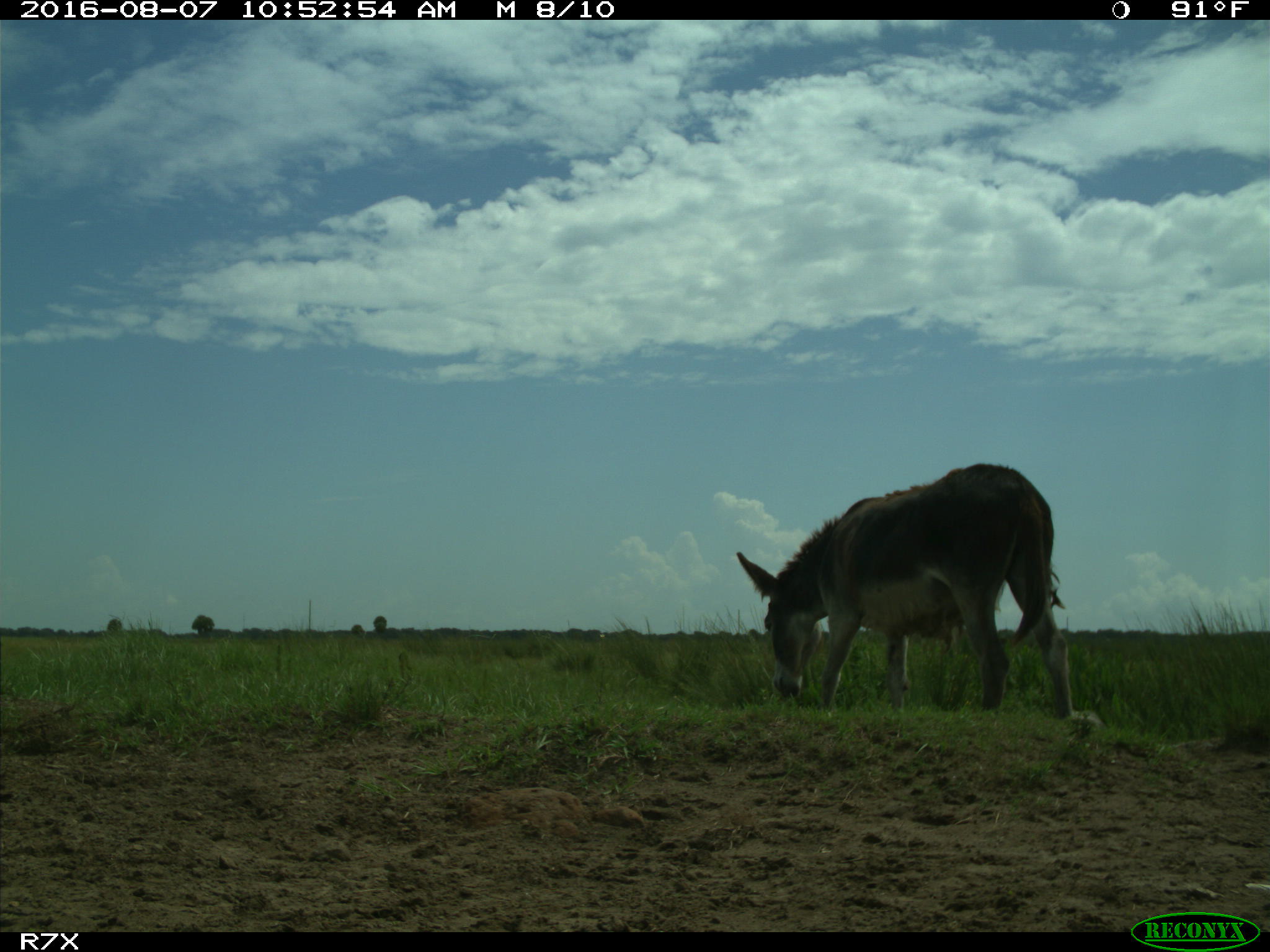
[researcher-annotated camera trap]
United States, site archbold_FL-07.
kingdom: Animalia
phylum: Chordata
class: Mammalia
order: Perissodactyla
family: Equidae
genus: Equus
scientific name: Equus africanus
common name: african wild ass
Equus africanus (african wild ass).